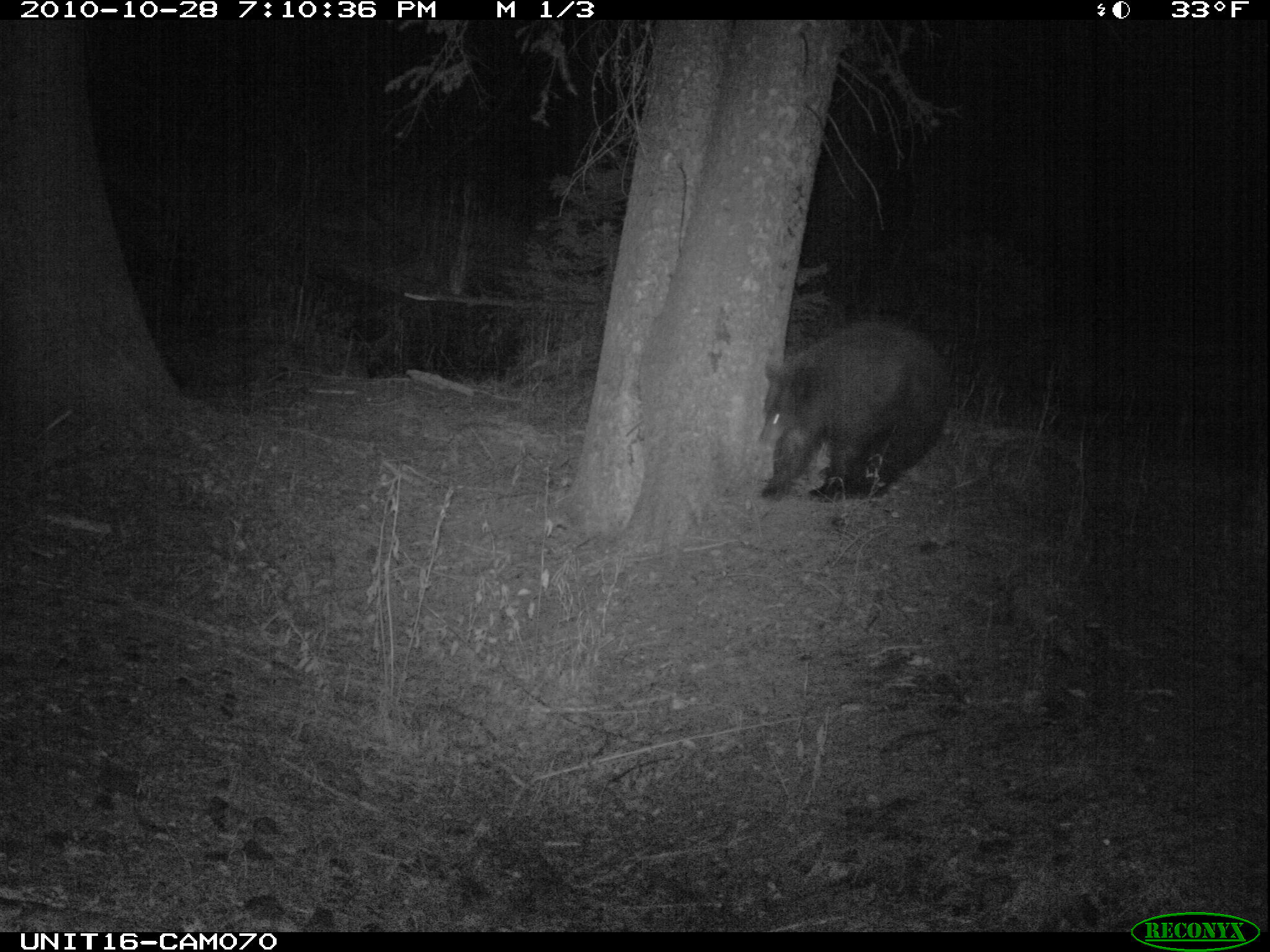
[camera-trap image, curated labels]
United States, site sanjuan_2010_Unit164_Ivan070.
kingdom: Animalia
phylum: Chordata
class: Mammalia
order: Carnivora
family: Ursidae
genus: Ursus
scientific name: Ursus americanus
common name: american black bear